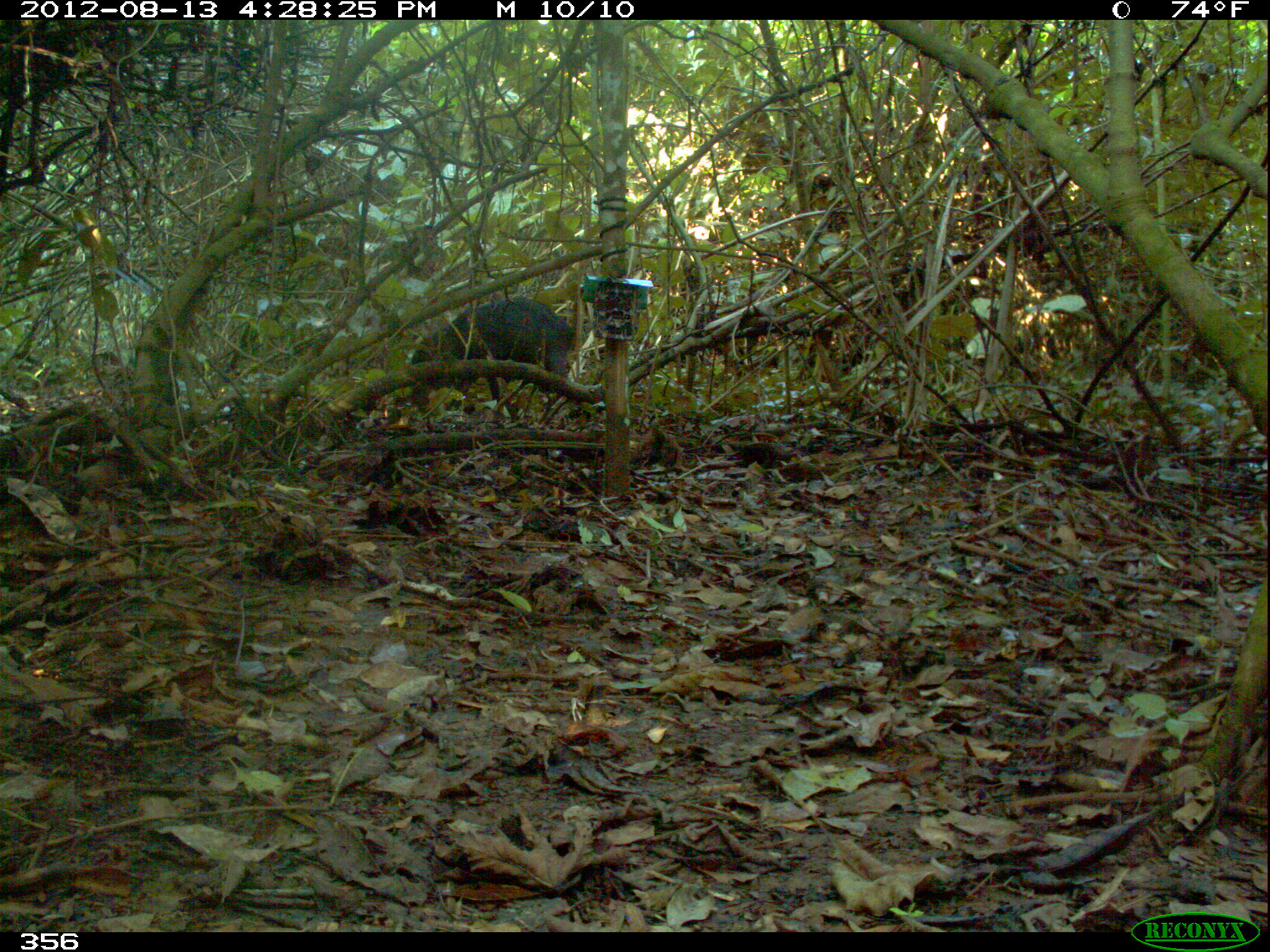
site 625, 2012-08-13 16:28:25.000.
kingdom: Animalia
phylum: Chordata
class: Mammalia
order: Artiodactyla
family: Tayassuidae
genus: Tayassu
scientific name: Tayassu pecari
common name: white-lipped peccary